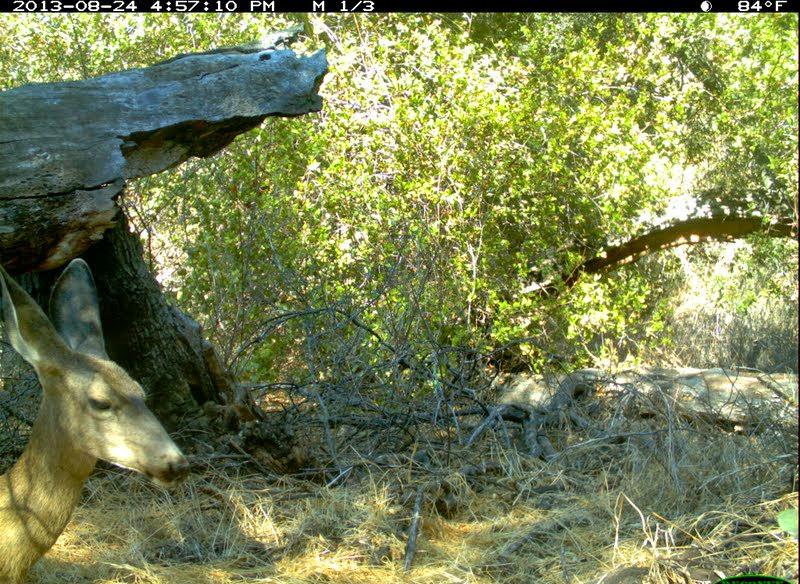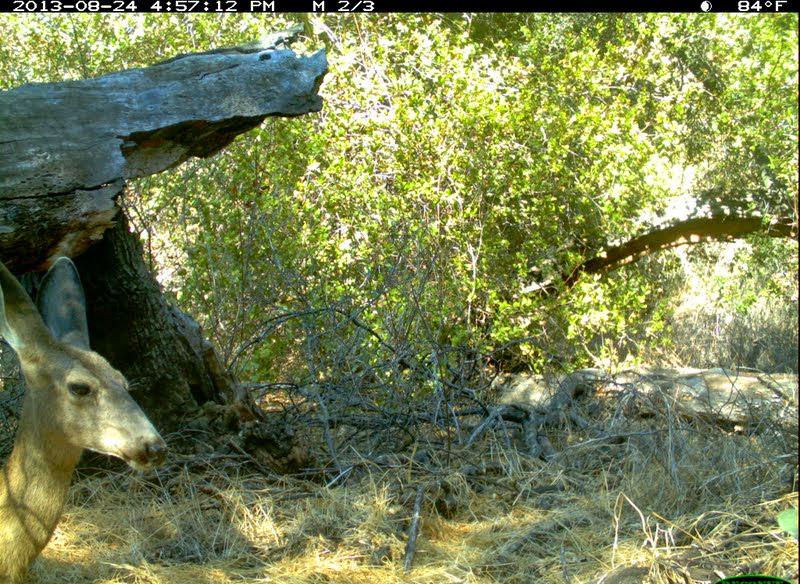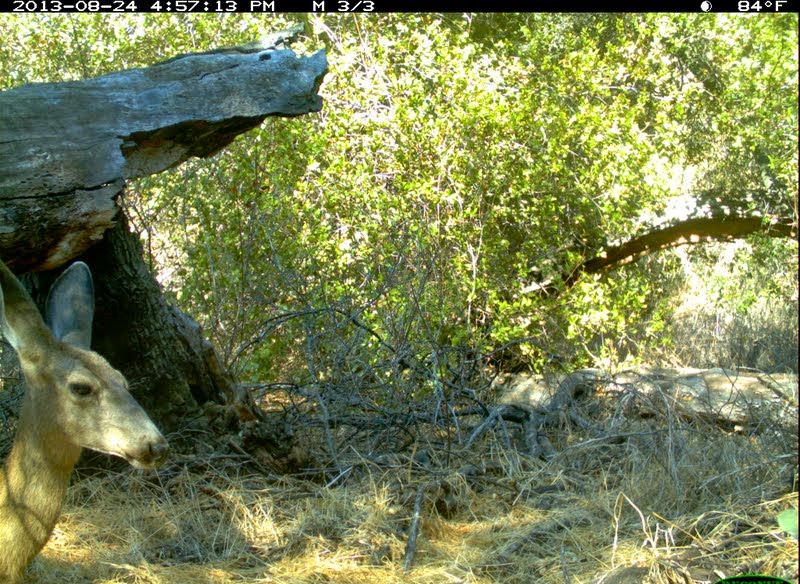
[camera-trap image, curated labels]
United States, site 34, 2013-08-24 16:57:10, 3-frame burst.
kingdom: Animalia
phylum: Chordata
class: Mammalia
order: Artiodactyla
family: Cervidae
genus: Odocoileus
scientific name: Odocoileus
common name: deer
Deer (Odocoileus).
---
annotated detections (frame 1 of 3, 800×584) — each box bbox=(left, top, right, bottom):
deer: bbox=(0, 254, 194, 584)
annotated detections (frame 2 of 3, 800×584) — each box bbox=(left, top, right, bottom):
deer: bbox=(0, 256, 170, 584)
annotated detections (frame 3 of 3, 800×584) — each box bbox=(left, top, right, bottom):
deer: bbox=(0, 259, 171, 584)